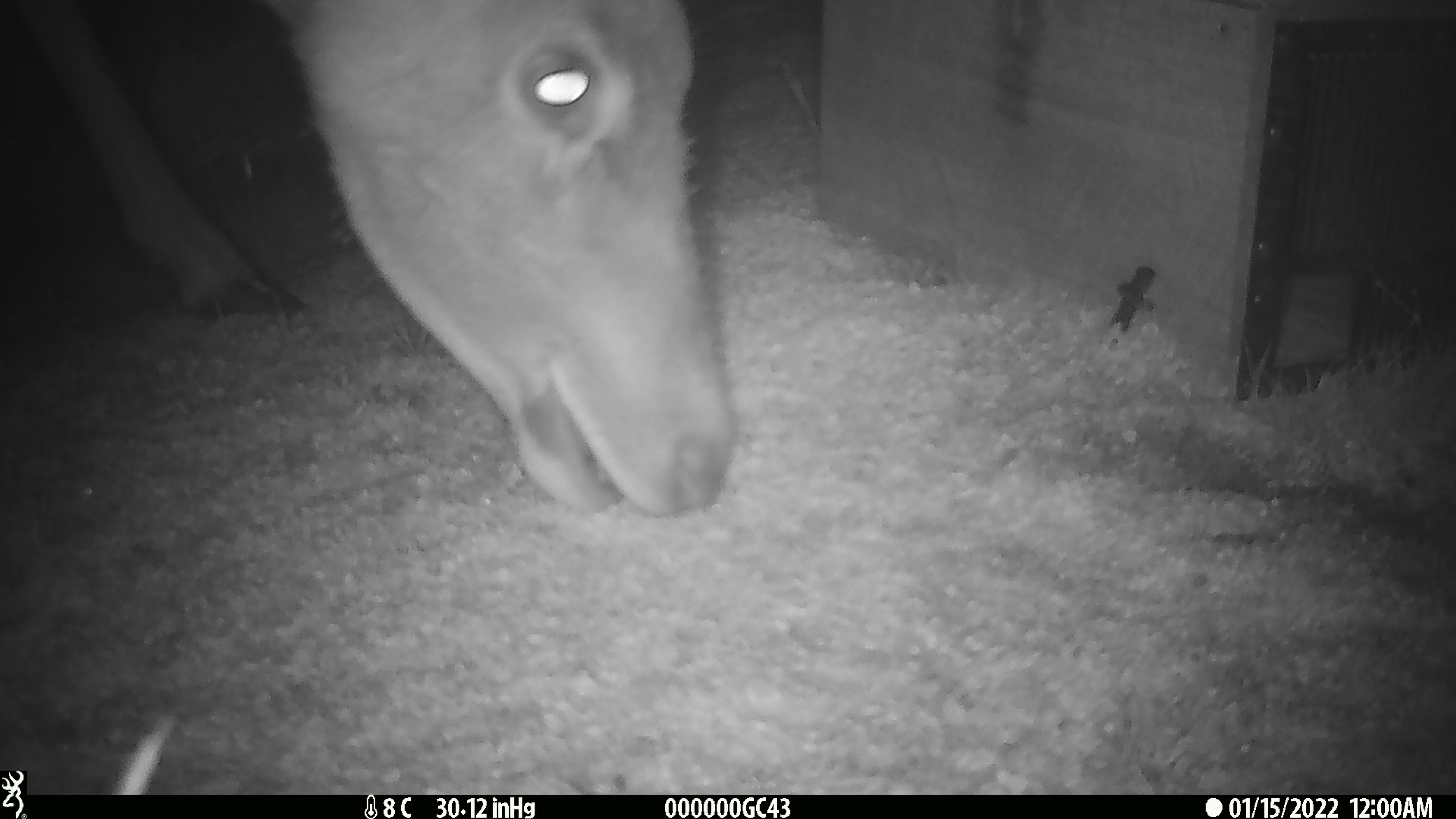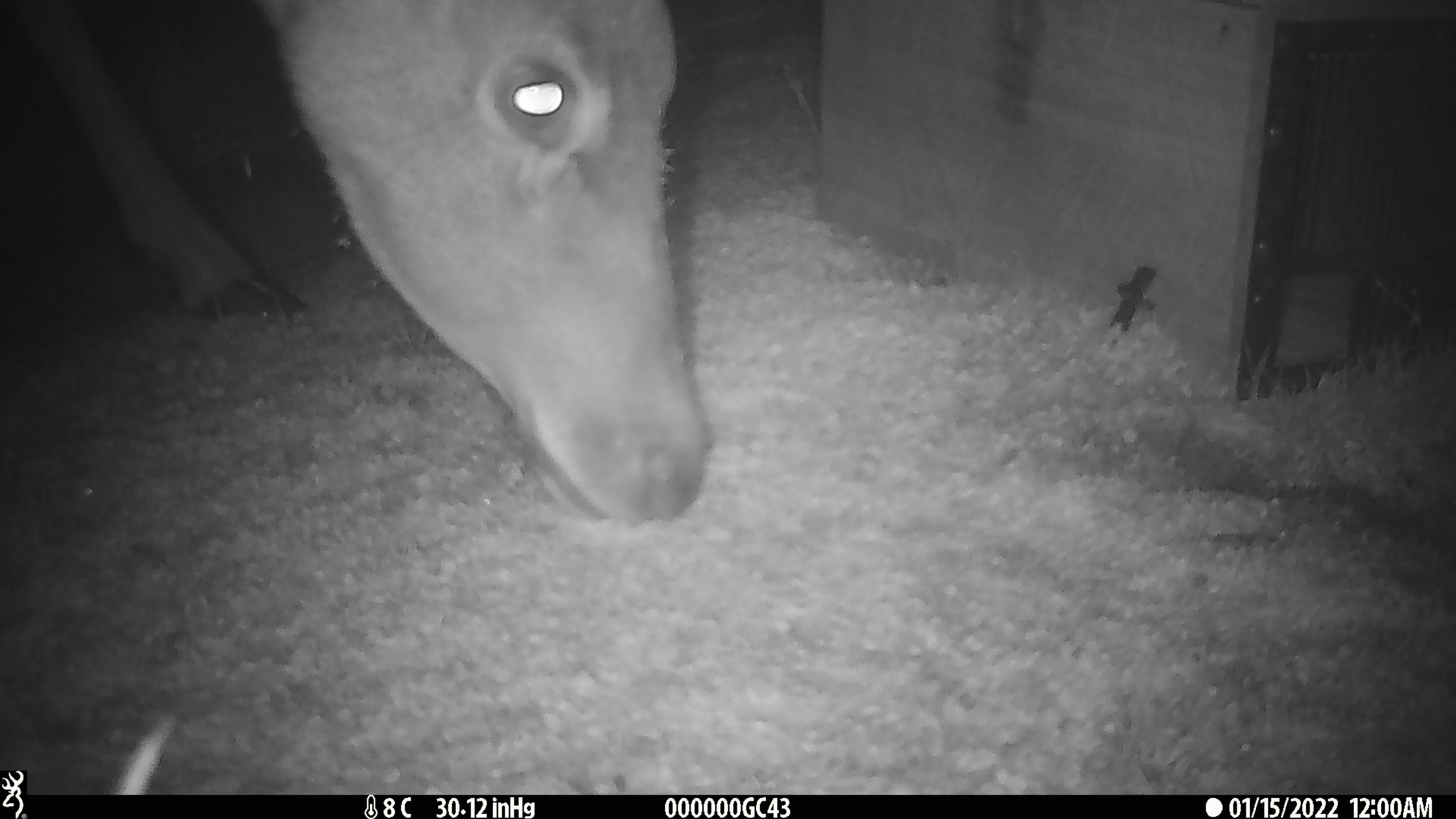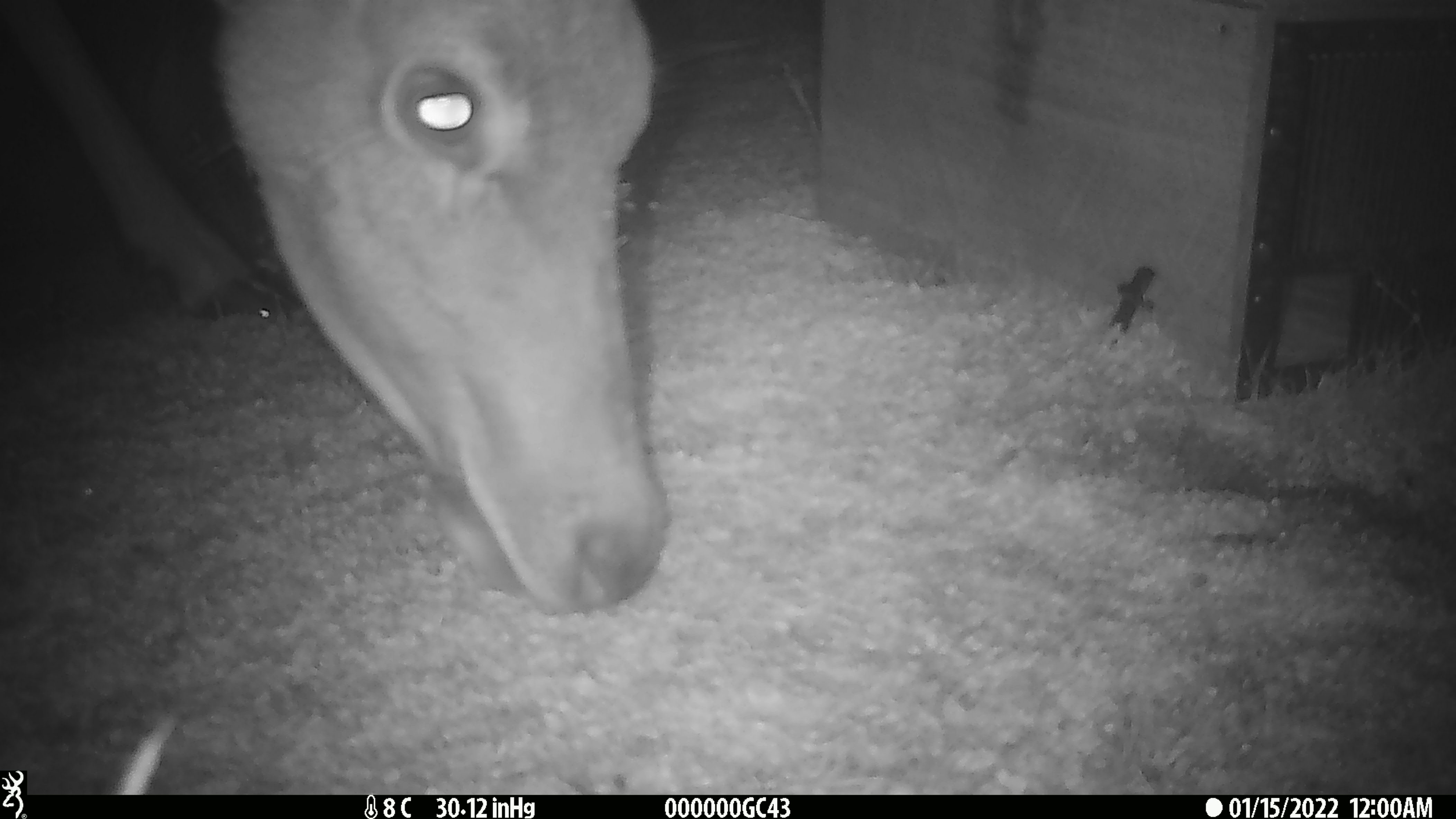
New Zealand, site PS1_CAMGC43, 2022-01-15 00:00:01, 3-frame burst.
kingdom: Animalia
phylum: Chordata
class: Mammalia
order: Artiodactyla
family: Cervidae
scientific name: Cervidae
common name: deer